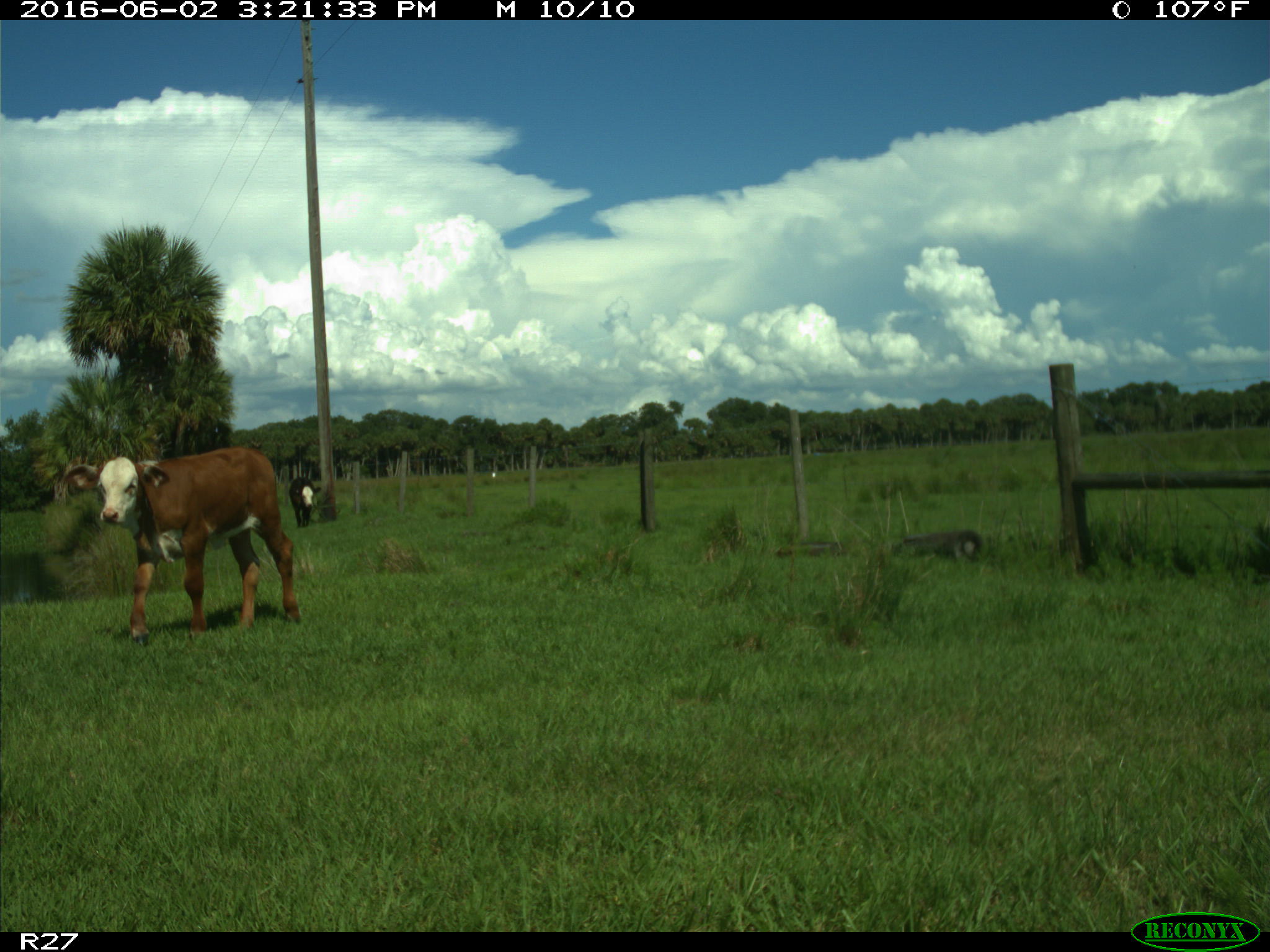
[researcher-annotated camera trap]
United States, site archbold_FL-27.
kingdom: Animalia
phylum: Chordata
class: Mammalia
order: Artiodactyla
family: Bovidae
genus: Bos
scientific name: Bos taurus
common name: domestic cow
Bos taurus (domestic cow).